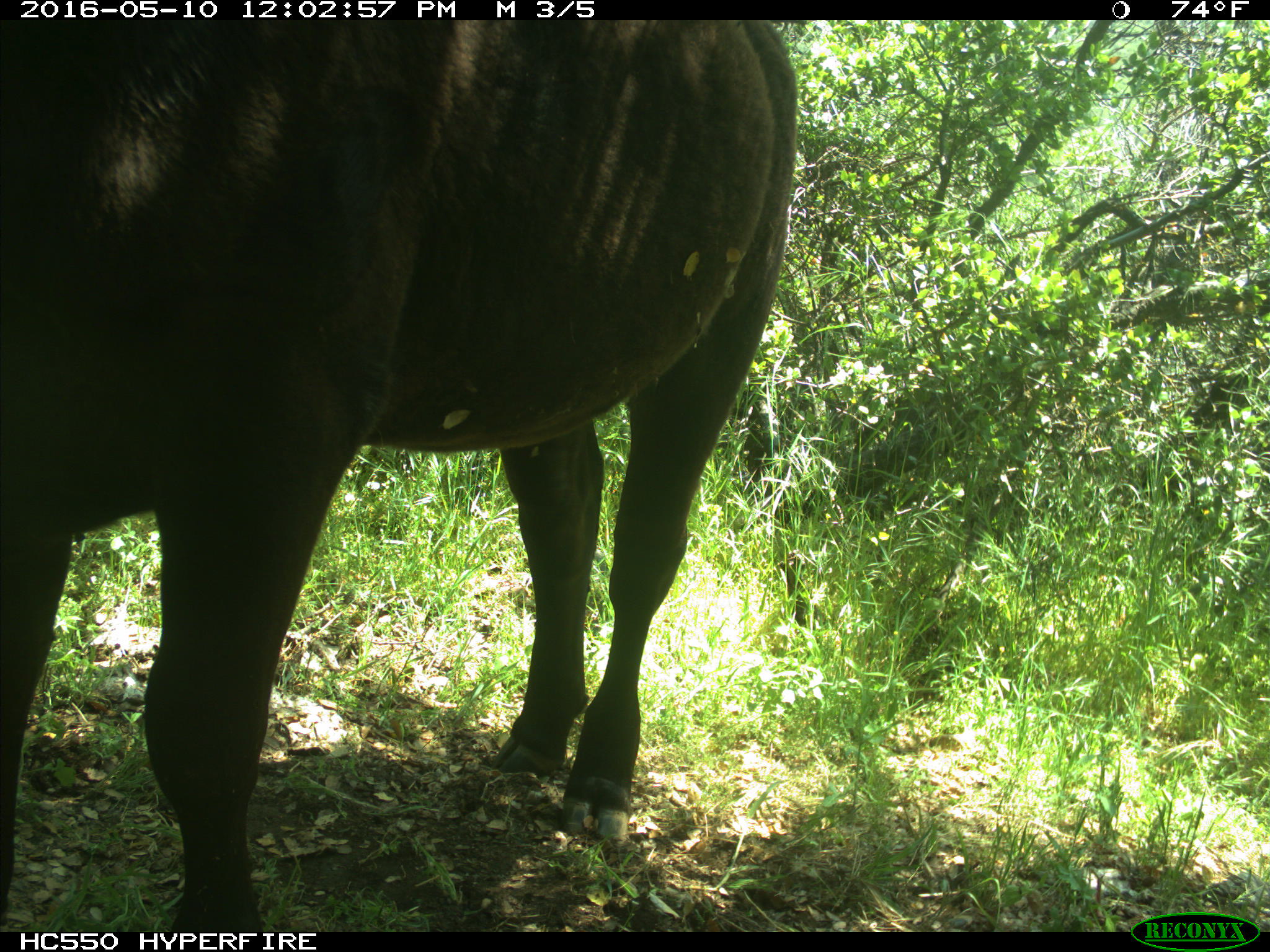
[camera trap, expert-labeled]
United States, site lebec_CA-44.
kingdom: Animalia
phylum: Chordata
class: Mammalia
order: Artiodactyla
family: Bovidae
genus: Bos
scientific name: Bos taurus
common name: domestic cow